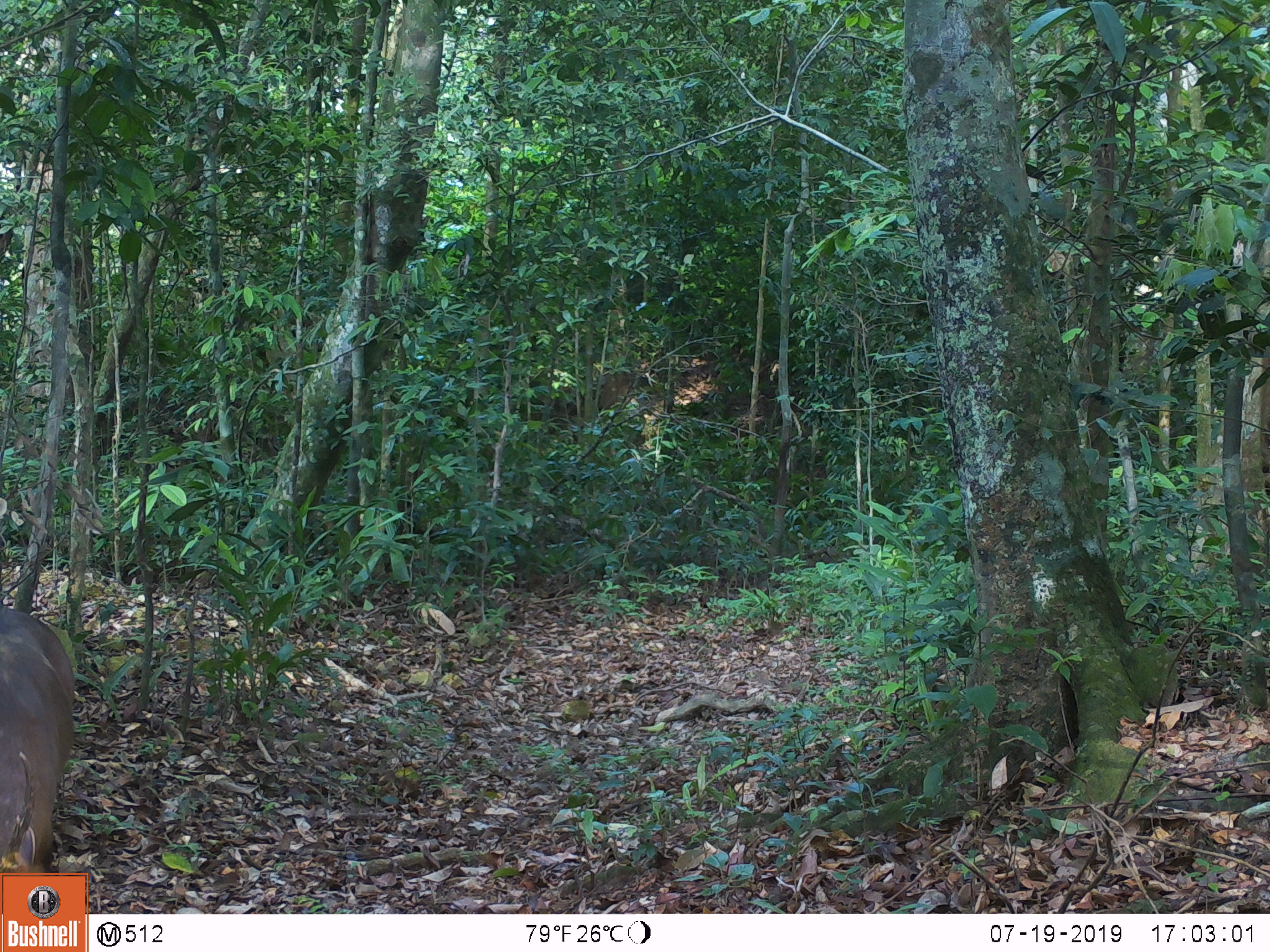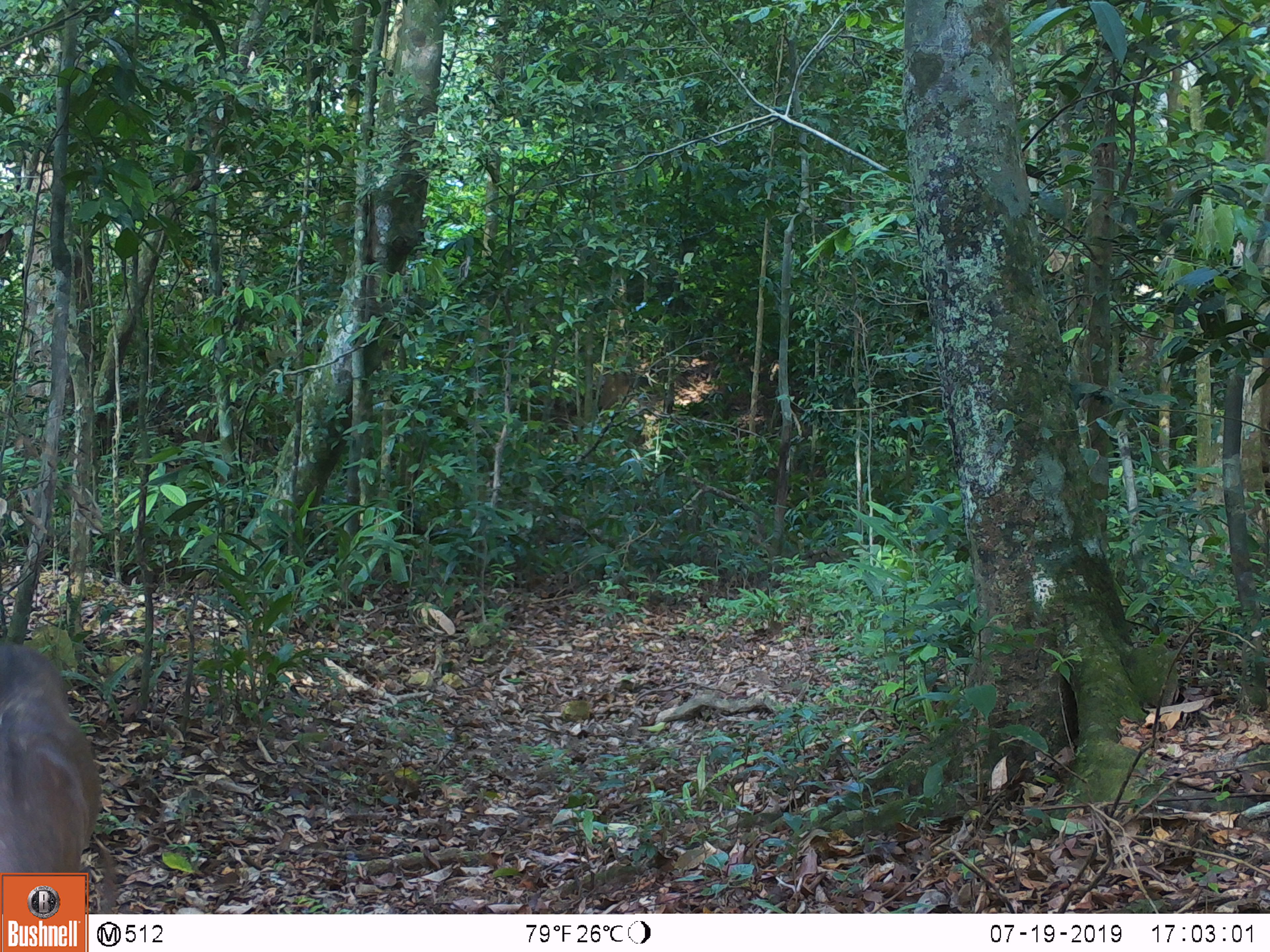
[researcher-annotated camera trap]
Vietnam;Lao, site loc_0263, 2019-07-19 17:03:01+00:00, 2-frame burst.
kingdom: Animalia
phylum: Chordata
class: Mammalia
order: Artiodactyla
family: Cervidae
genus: Muntiacus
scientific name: Muntiacus vuquangensis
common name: large-antlered muntjac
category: large antlered muntjac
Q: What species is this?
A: Large antlered muntjac (large-antlered muntjac) (Muntiacus vuquangensis).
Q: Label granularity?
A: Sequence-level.